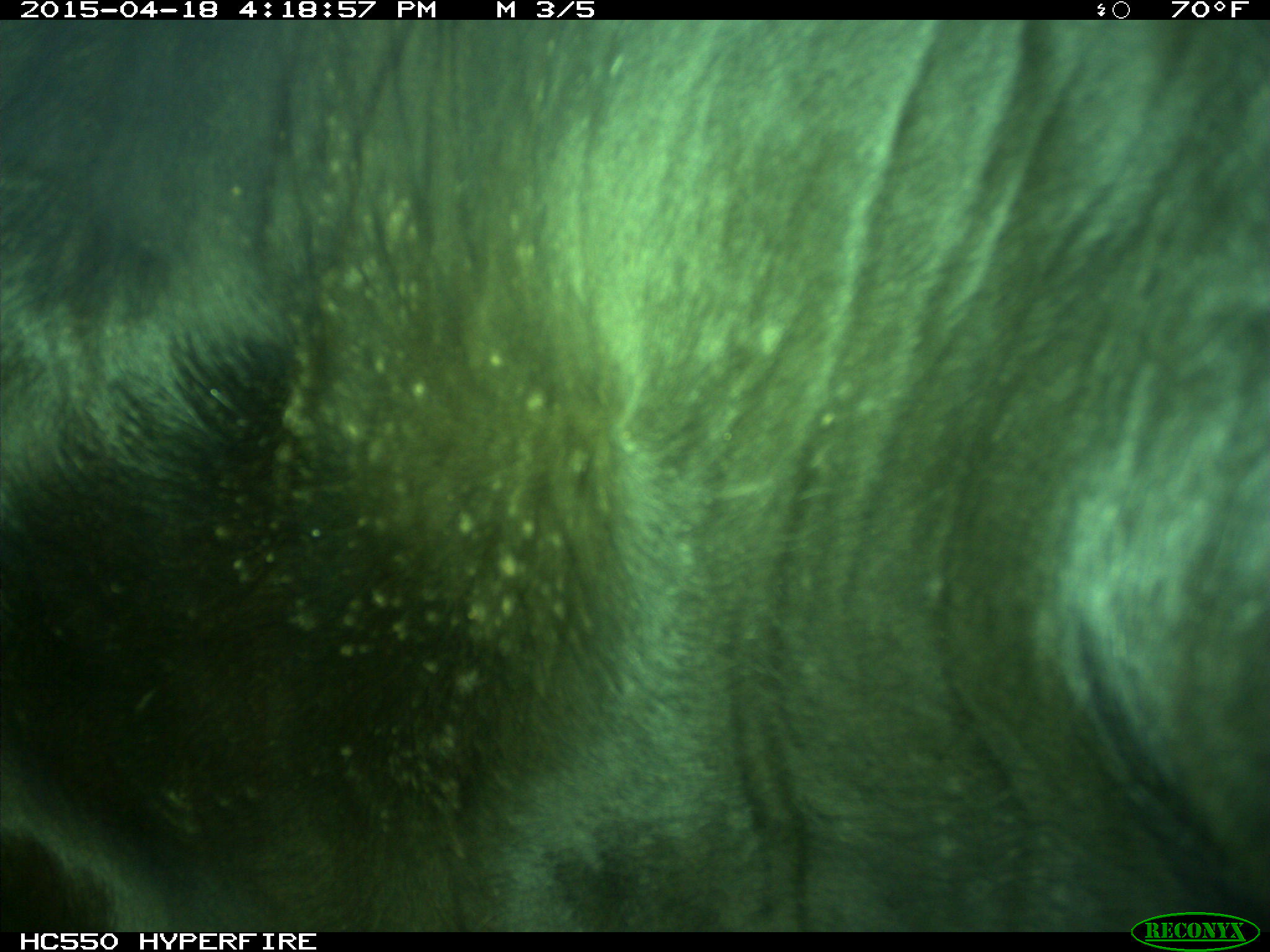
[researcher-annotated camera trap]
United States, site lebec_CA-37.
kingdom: Animalia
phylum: Chordata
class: Mammalia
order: Artiodactyla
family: Bovidae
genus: Bos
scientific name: Bos taurus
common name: domestic cow